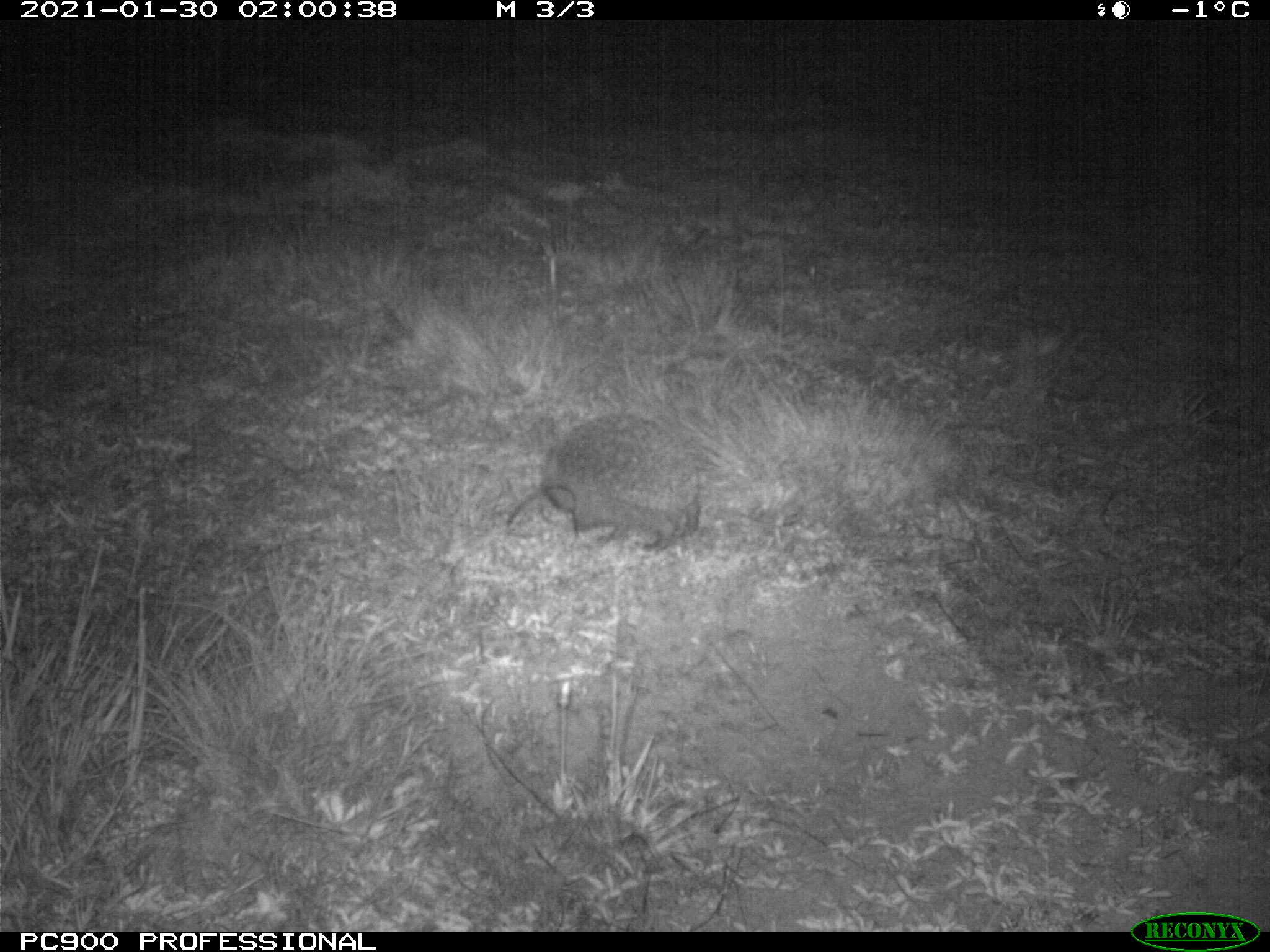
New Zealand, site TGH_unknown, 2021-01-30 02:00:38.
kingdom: Animalia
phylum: Chordata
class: Mammalia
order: Eulipotyphla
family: Erinaceidae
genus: Erinaceus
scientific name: Erinaceus europaeus europaeus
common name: european hedgehog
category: hedgehog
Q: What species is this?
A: Hedgehog (european hedgehog) (Erinaceus europaeus europaeus).